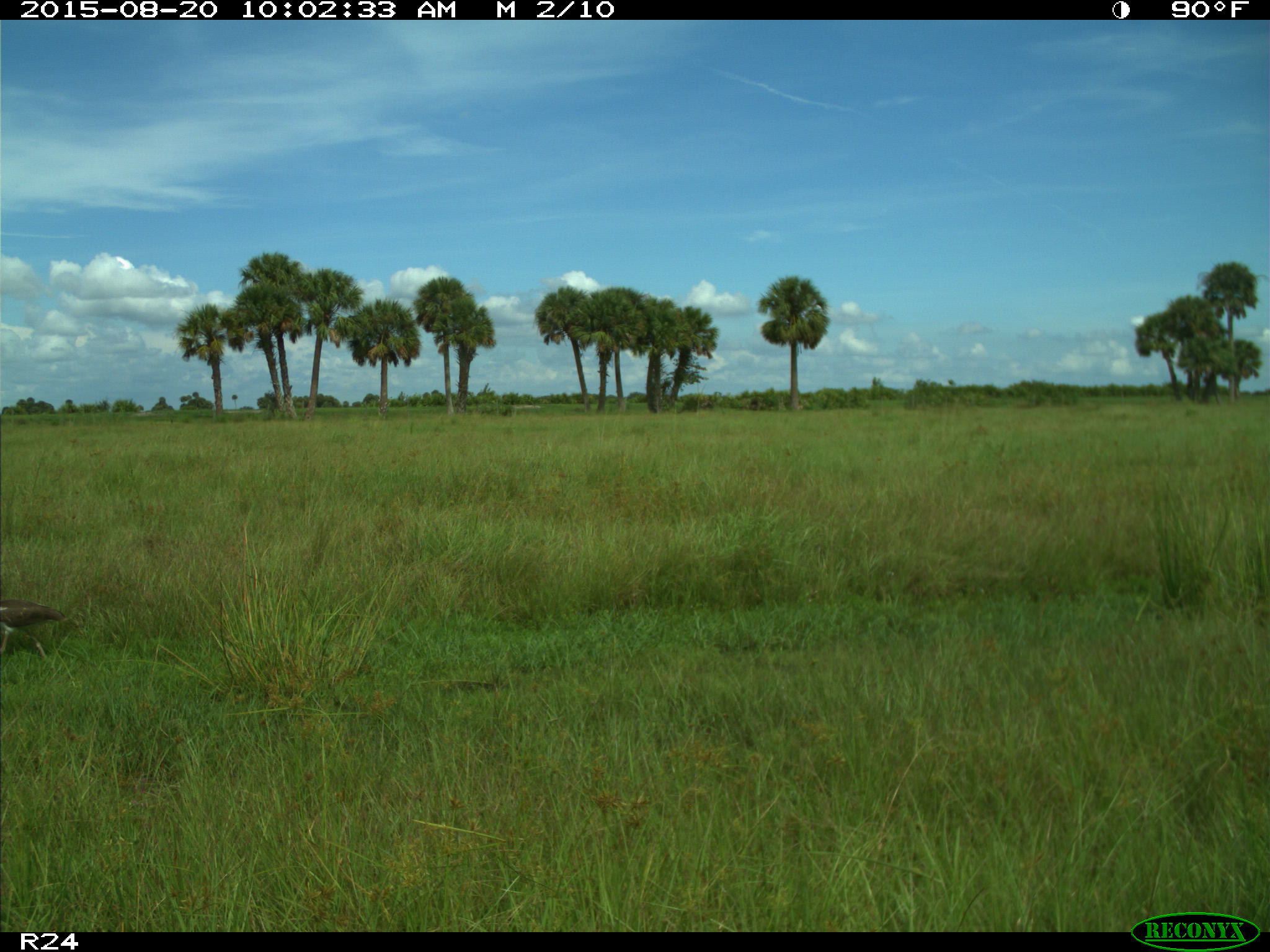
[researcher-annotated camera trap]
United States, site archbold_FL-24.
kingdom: Animalia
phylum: Chordata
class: Aves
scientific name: Aves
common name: birds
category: unidentified bird